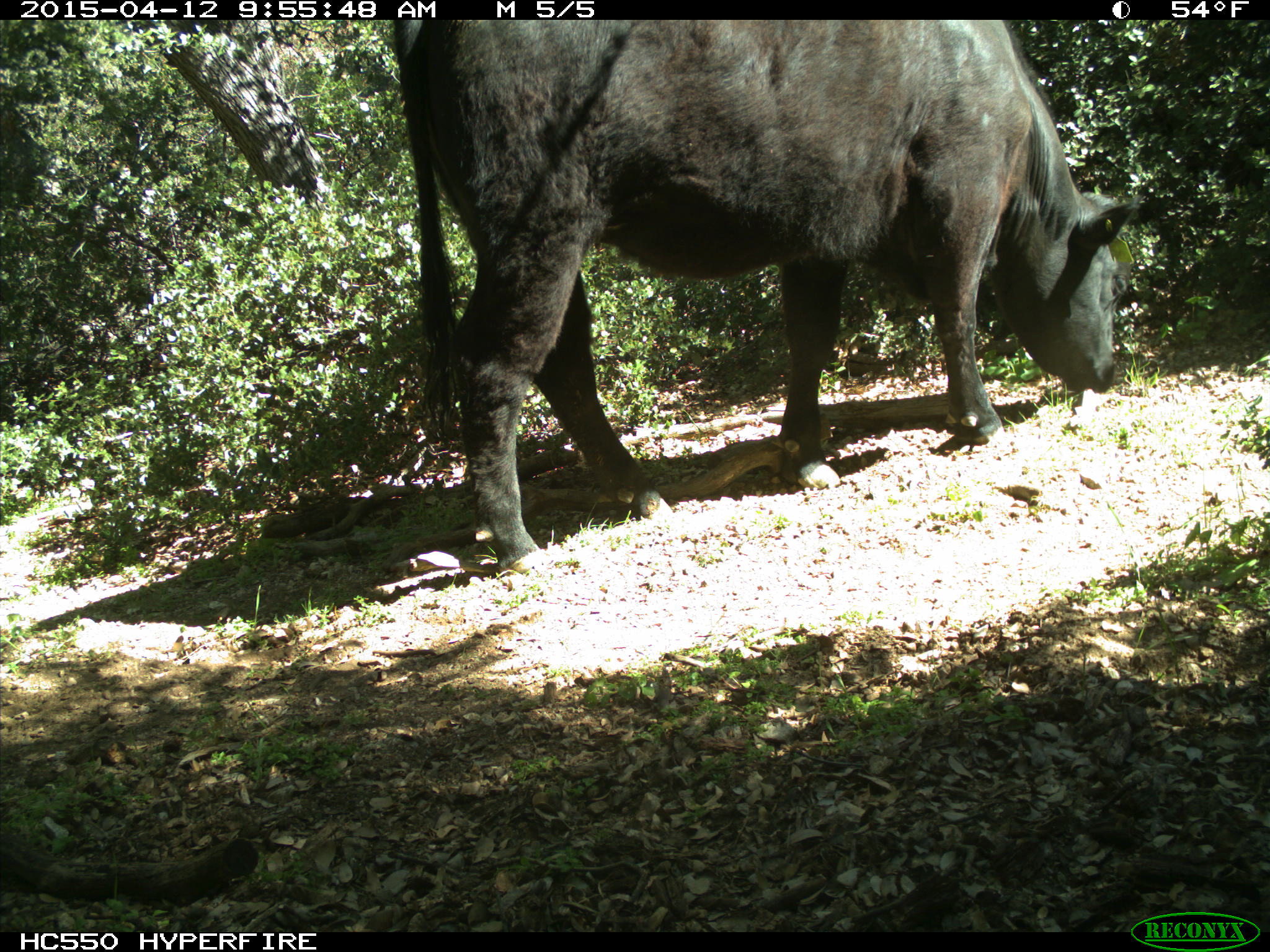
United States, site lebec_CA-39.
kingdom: Animalia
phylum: Chordata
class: Mammalia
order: Artiodactyla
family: Bovidae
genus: Bos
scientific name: Bos taurus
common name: domestic cow